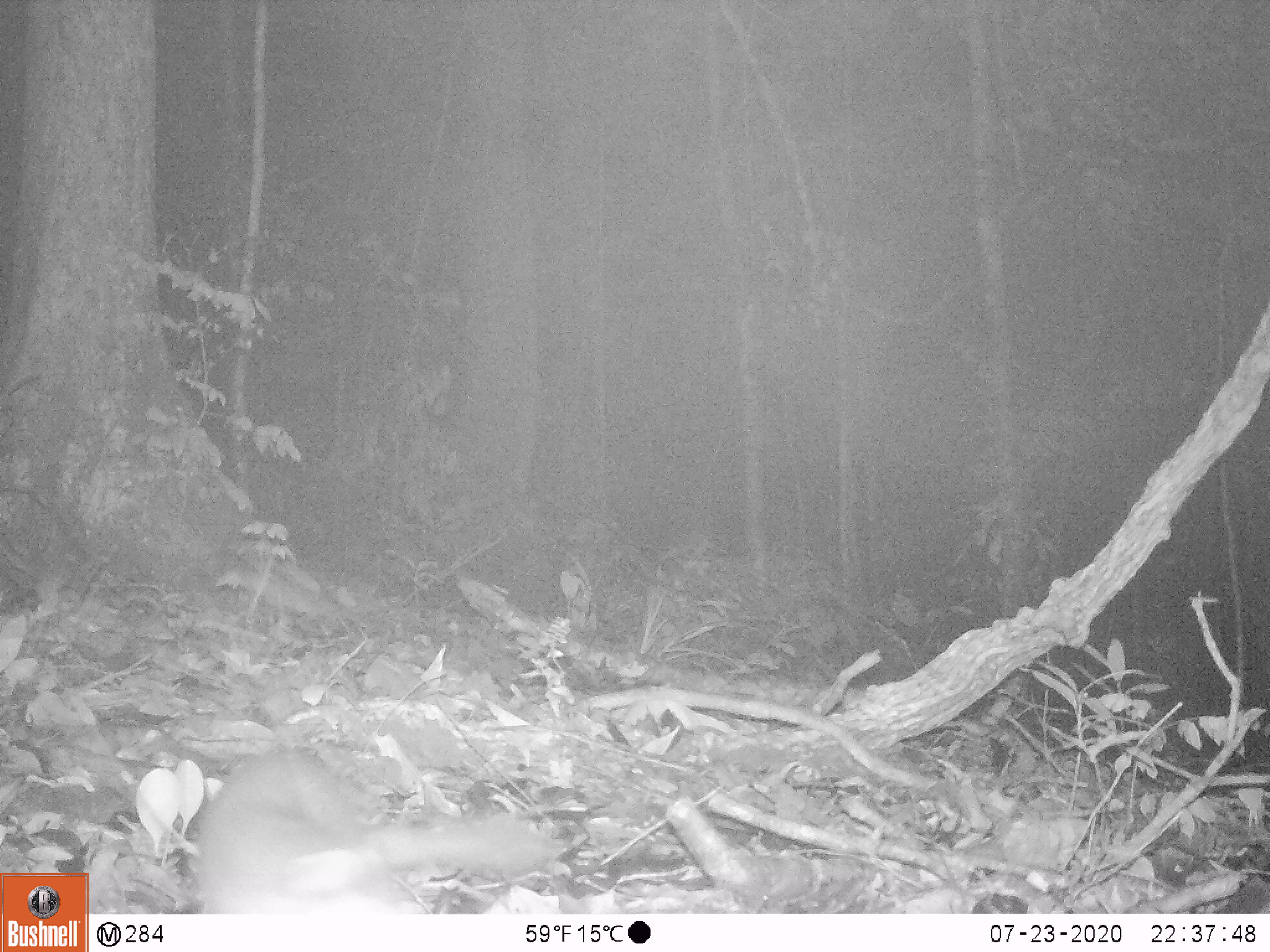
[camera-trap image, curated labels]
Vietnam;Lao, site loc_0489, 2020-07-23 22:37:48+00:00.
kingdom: Animalia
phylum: Chordata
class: Mammalia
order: Carnivora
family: Mustelidae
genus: Melogale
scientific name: Melogale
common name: ferret badger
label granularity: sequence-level